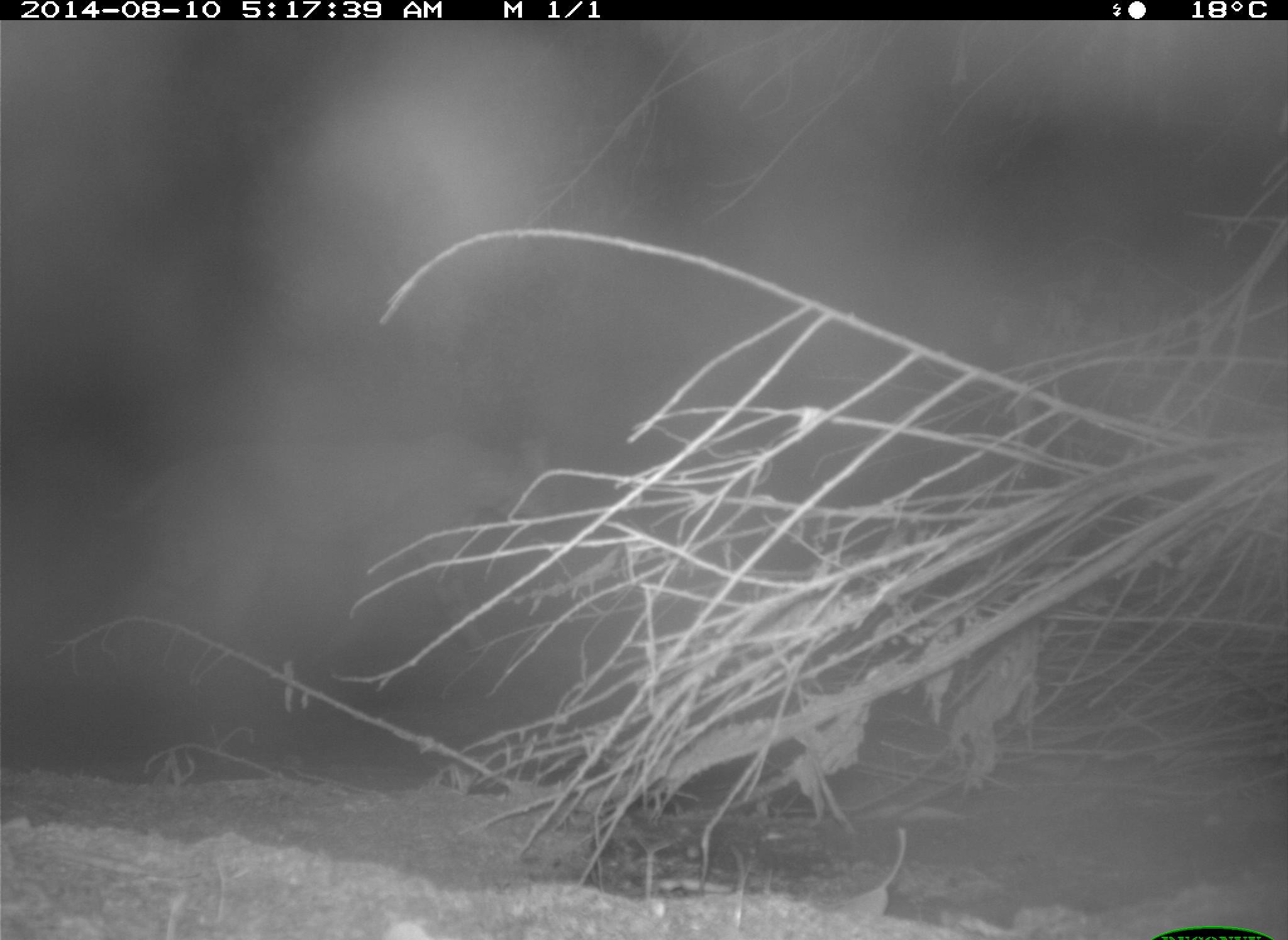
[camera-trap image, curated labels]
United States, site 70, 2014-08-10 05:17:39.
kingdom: Animalia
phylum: Chordata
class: Mammalia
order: Carnivora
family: Felidae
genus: Lynx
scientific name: Lynx rufus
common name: bobcat